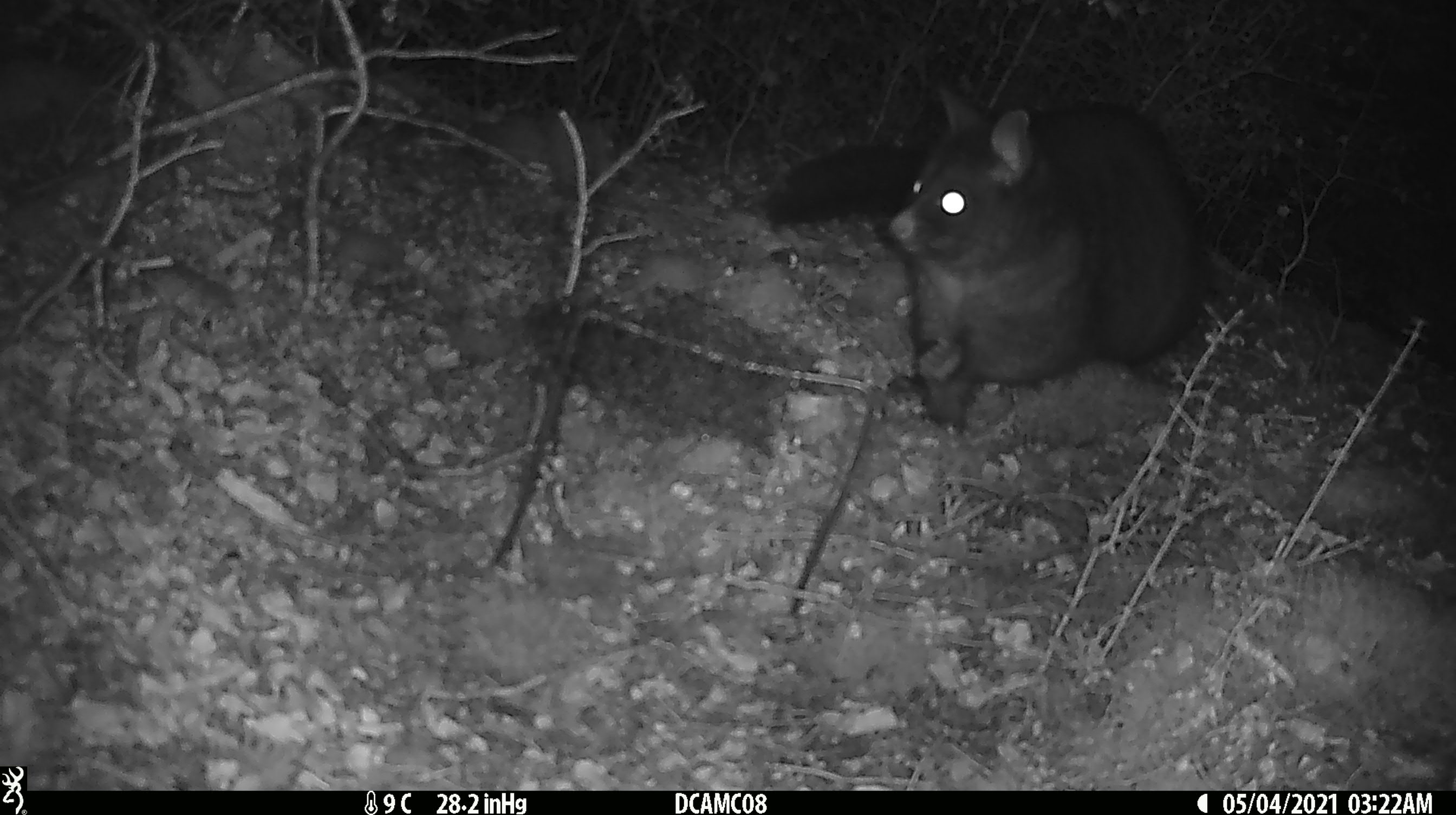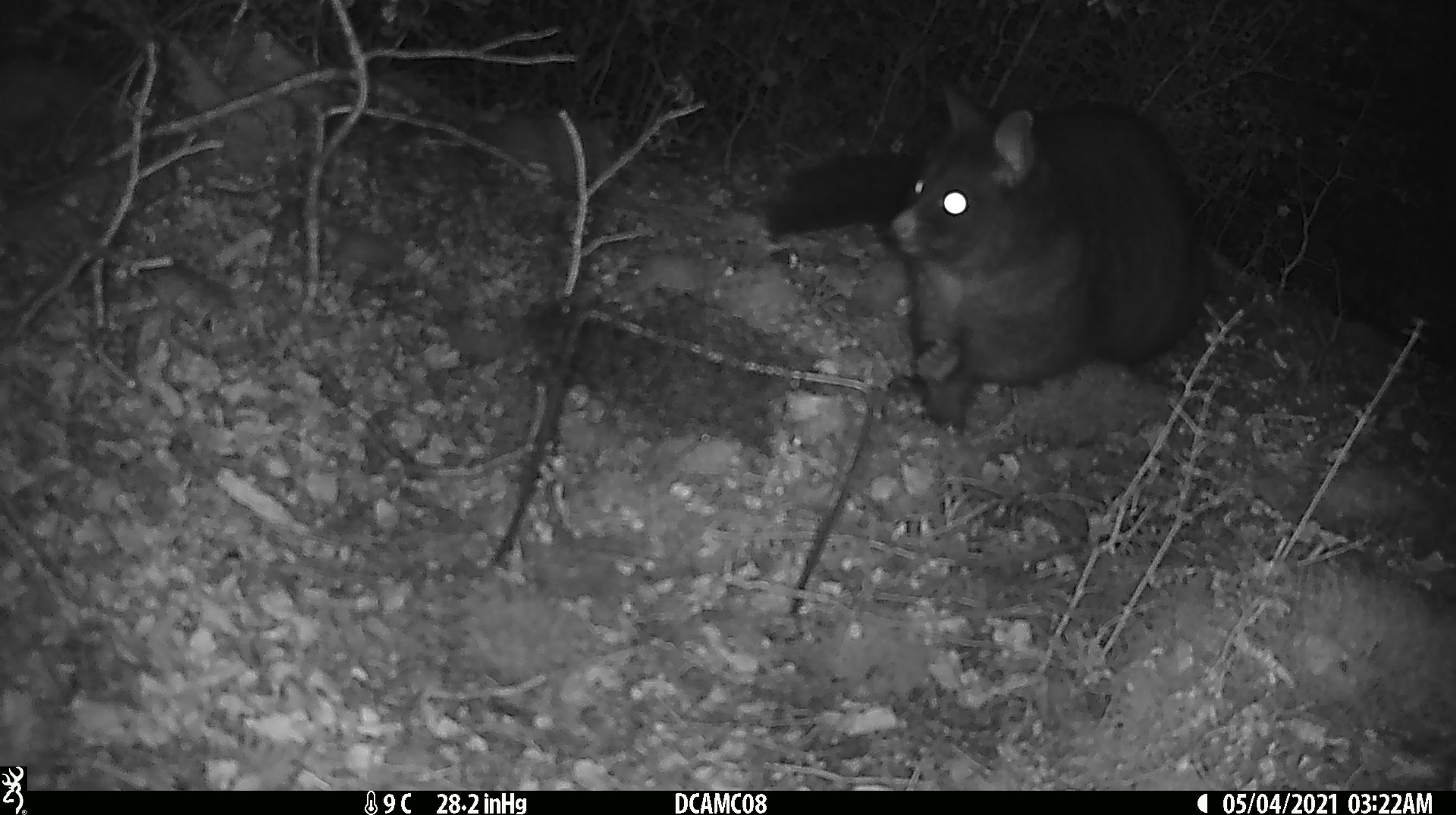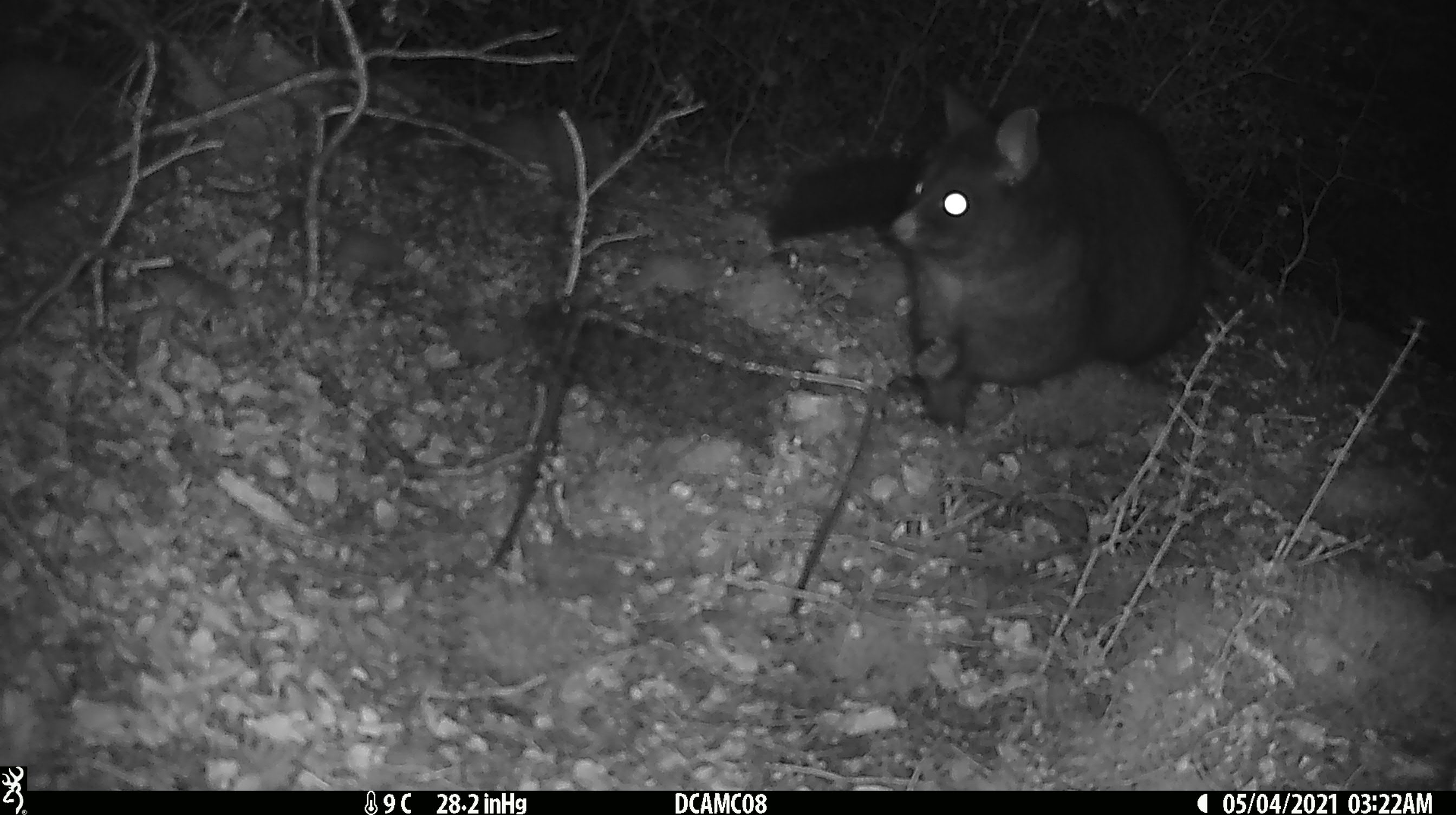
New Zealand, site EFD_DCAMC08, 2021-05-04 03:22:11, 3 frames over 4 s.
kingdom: Animalia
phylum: Chordata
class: Mammalia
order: Diprotodontia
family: Phalangeridae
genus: Trichosurus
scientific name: Trichosurus vulpecula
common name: common brushtail possum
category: possum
Possum (common brushtail possum) (Trichosurus vulpecula).